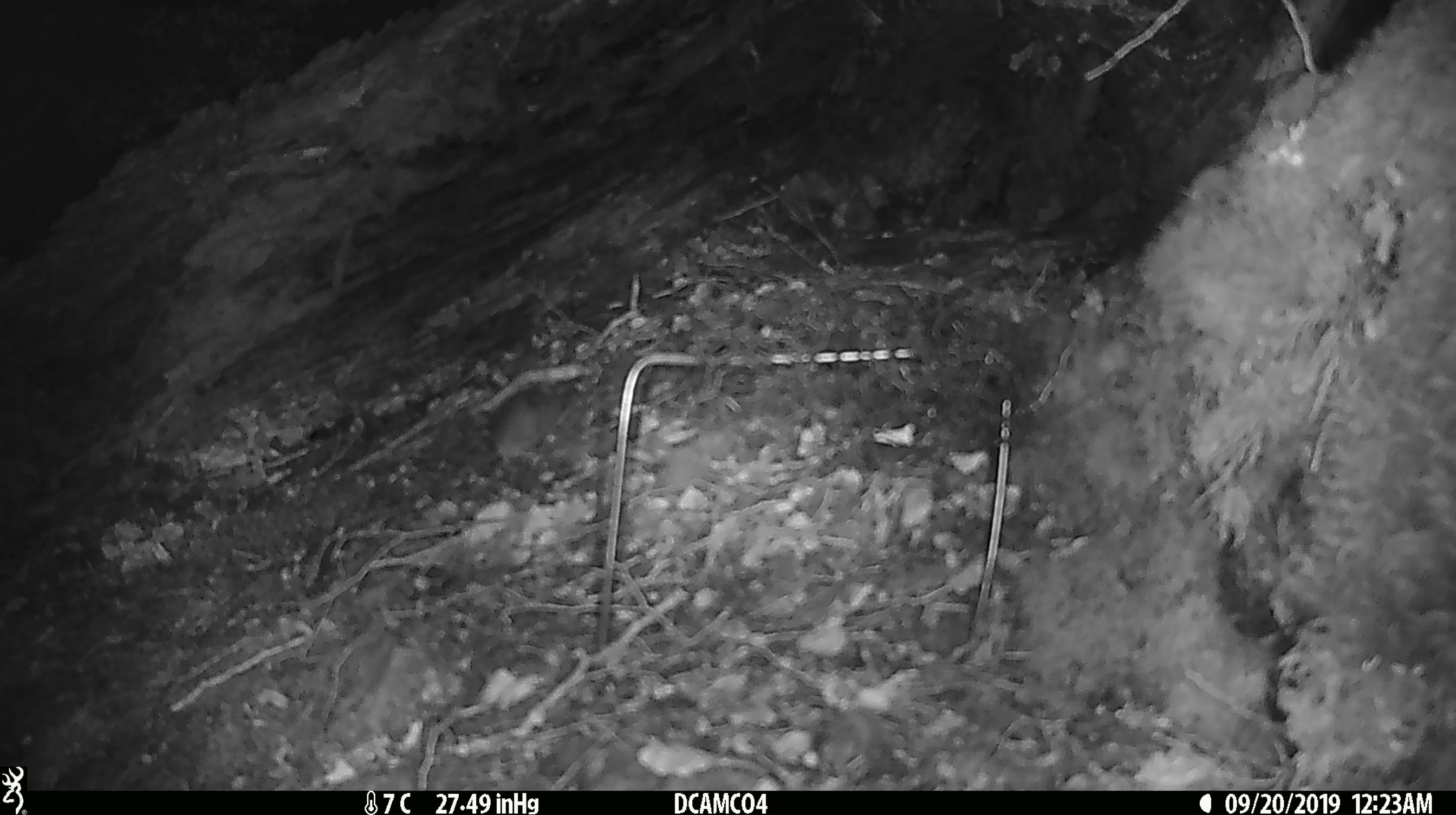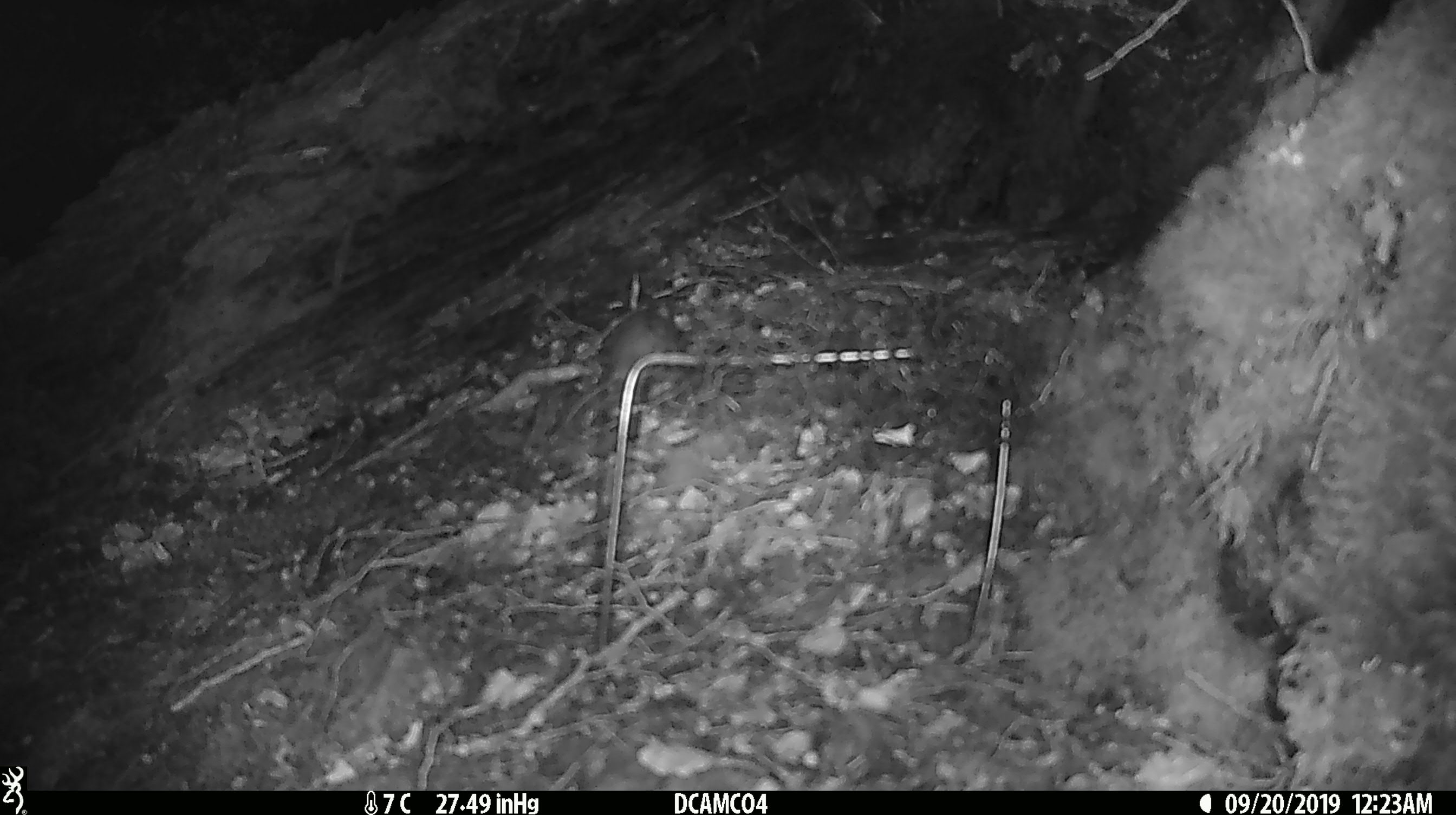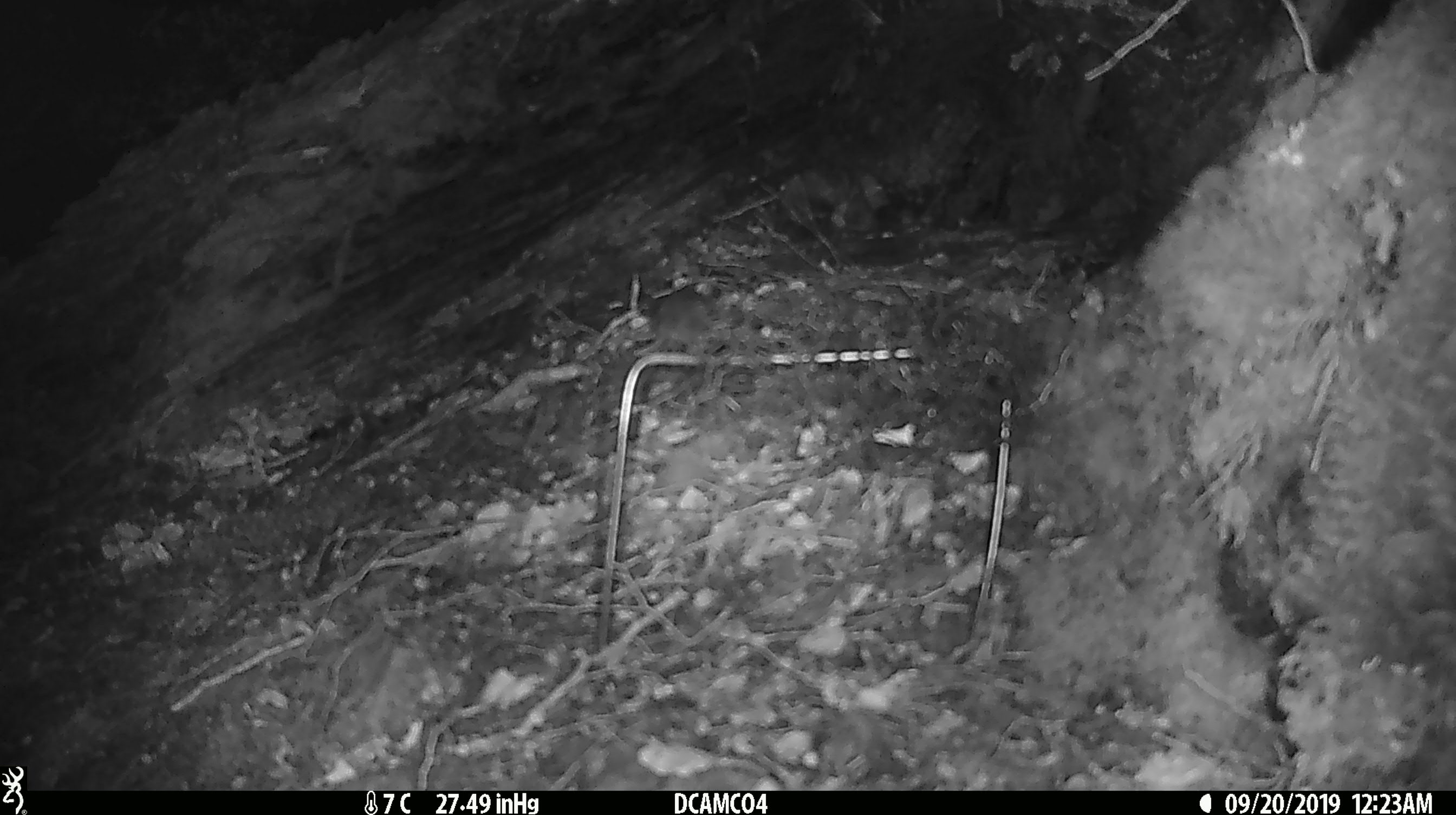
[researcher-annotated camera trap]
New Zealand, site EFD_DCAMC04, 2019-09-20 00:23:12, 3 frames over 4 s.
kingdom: Animalia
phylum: Chordata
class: Mammalia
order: Rodentia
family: Muridae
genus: Mus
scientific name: Mus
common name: mouse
Mouse (Mus).